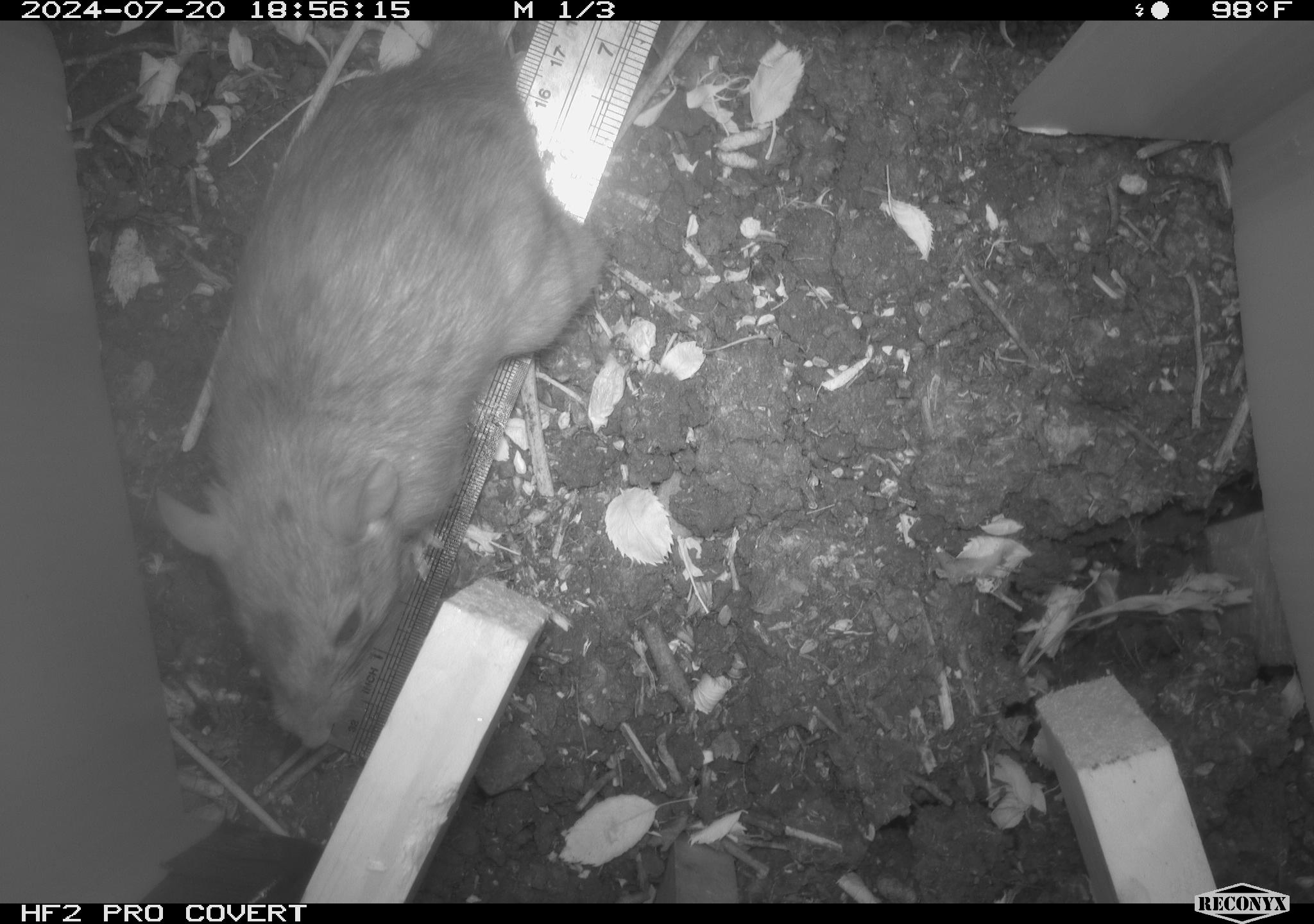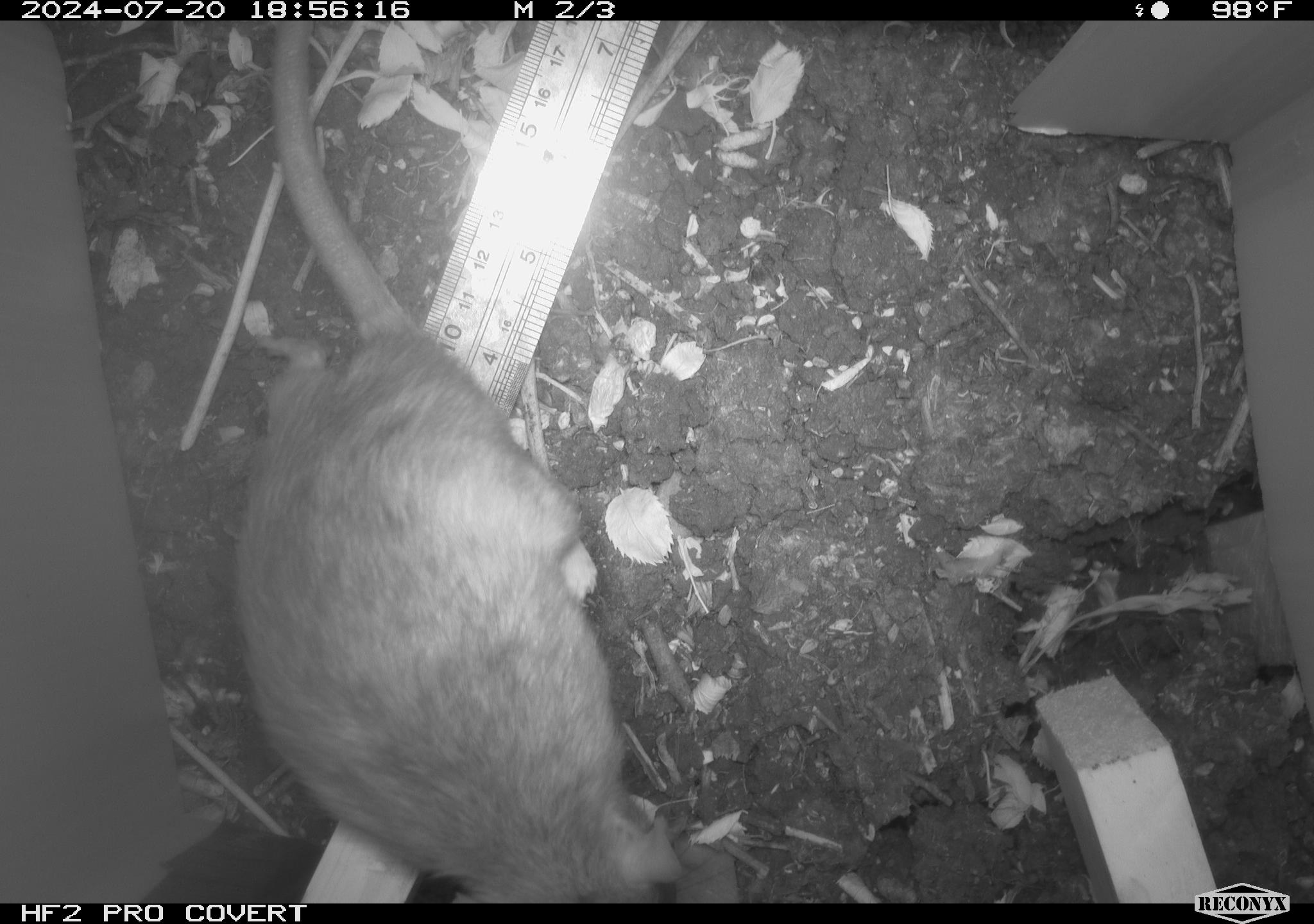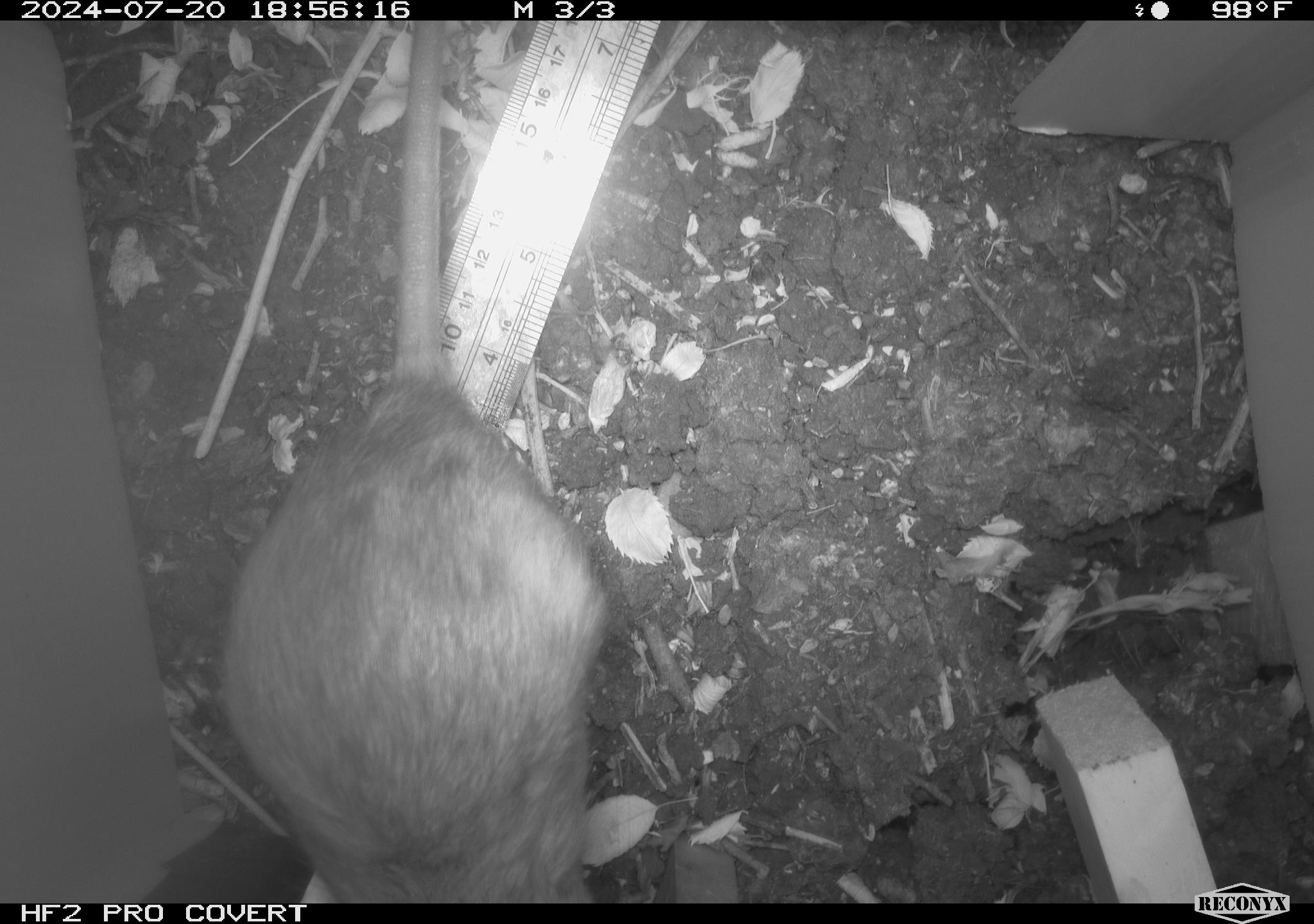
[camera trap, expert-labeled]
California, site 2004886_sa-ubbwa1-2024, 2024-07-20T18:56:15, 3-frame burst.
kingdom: Animalia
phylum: Chordata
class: Mammalia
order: Rodentia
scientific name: Rodentia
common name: woodrat or rat or mouse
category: woodrat or rat or mouse species